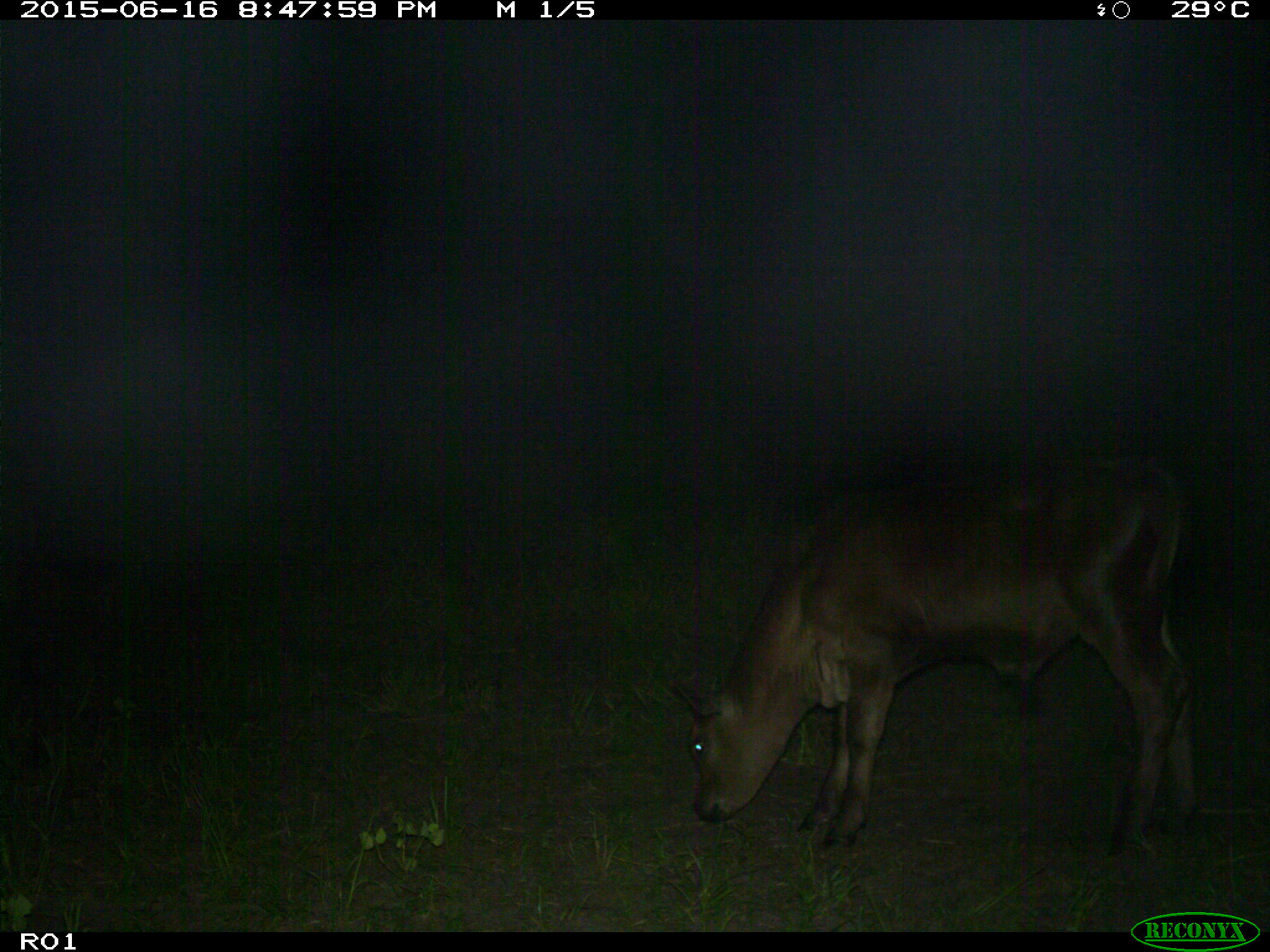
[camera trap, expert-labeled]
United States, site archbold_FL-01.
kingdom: Animalia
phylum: Chordata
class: Mammalia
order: Artiodactyla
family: Bovidae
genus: Bos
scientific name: Bos taurus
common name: domestic cow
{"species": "Bos taurus (domestic cow)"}